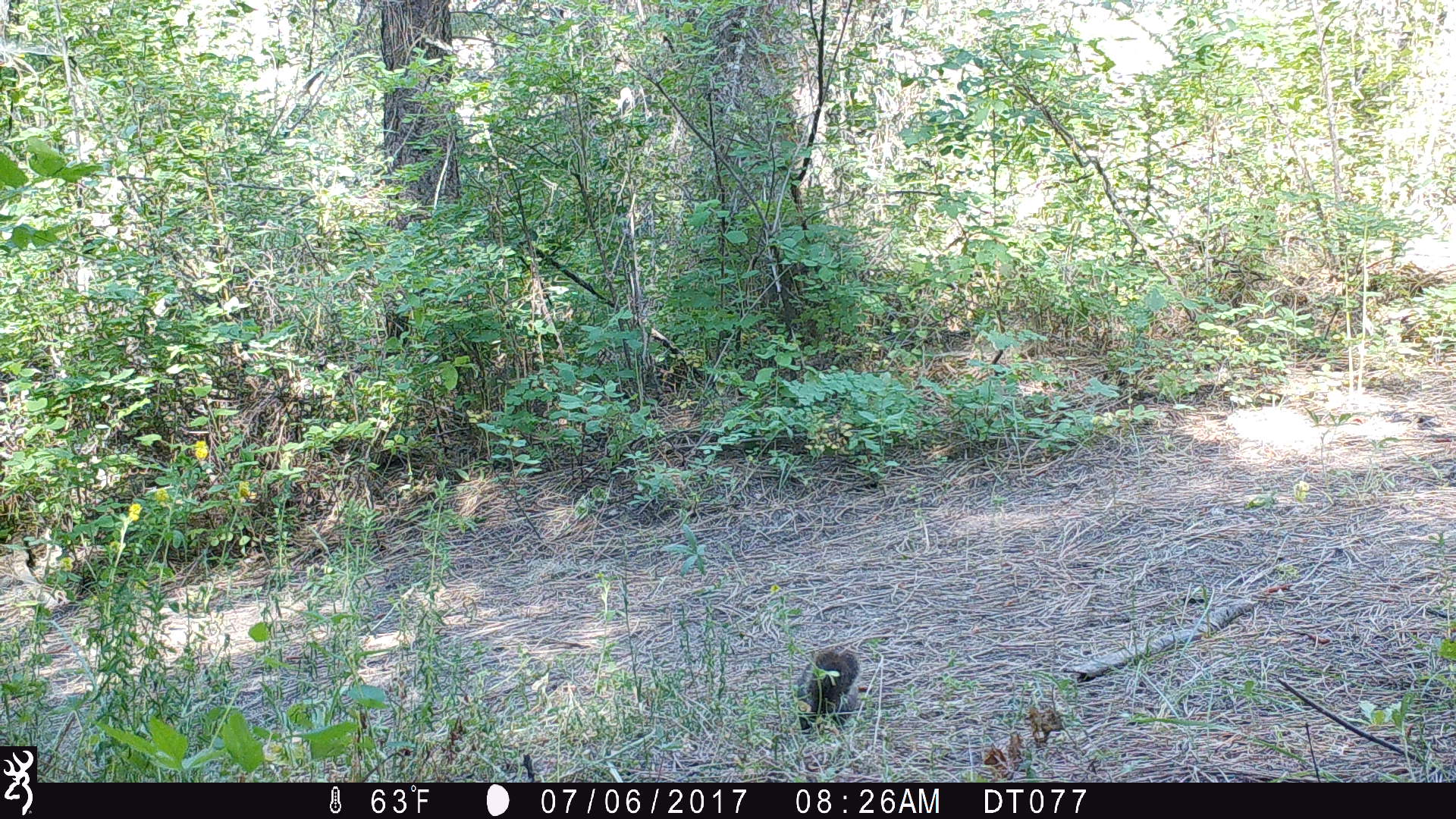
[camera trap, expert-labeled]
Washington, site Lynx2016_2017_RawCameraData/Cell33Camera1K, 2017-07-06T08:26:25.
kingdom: Animalia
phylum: Chordata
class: Mammalia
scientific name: Mammalia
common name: small mammal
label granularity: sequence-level